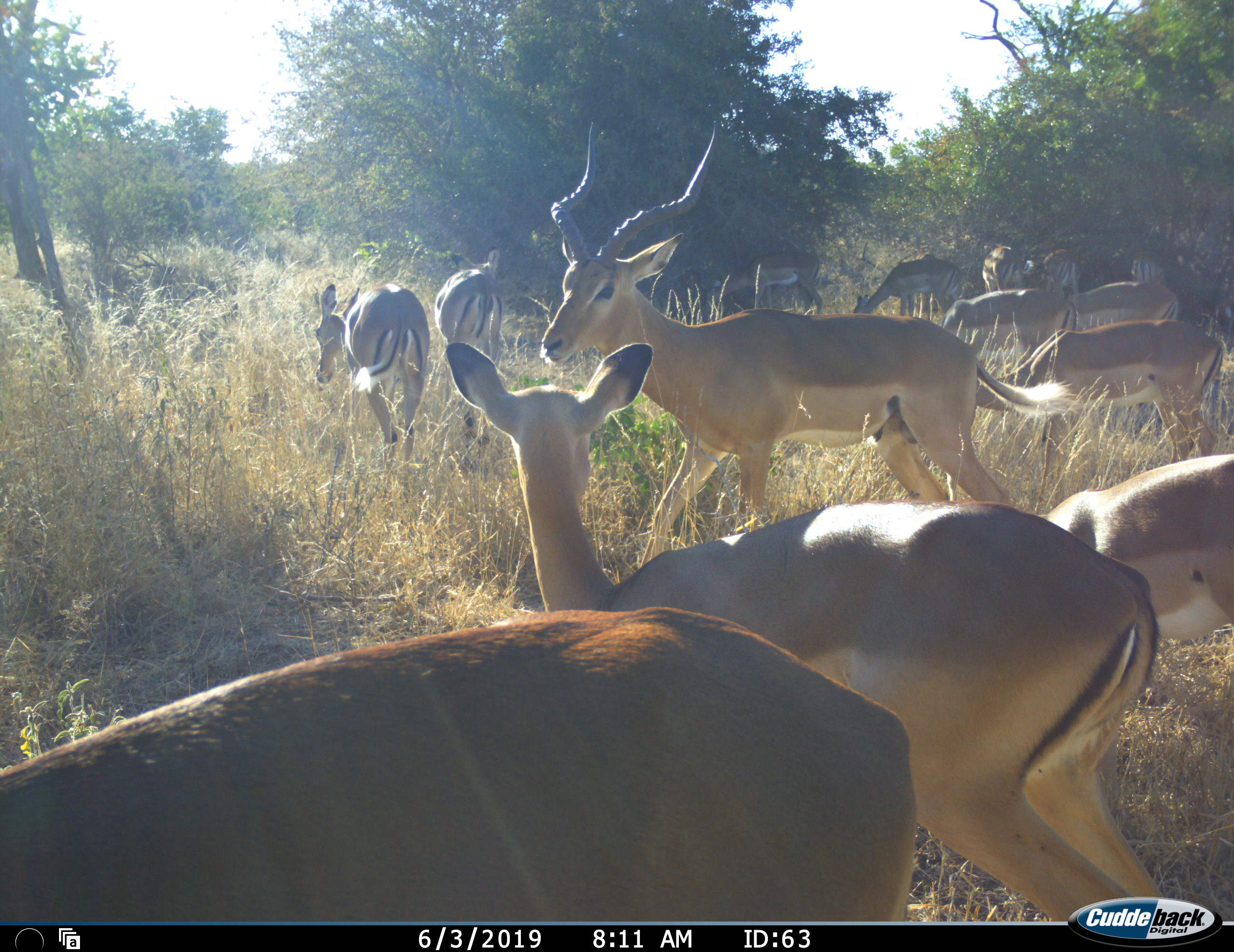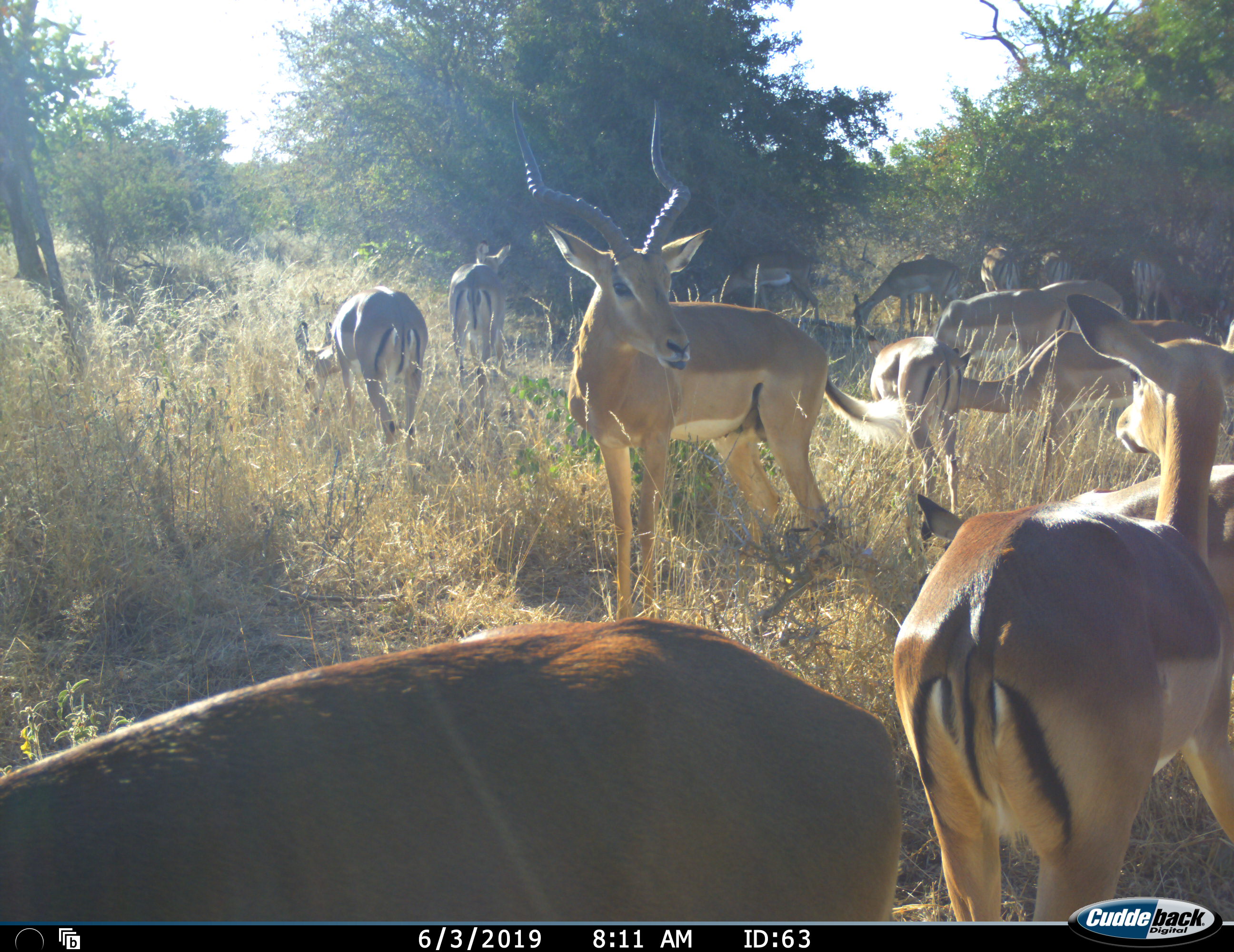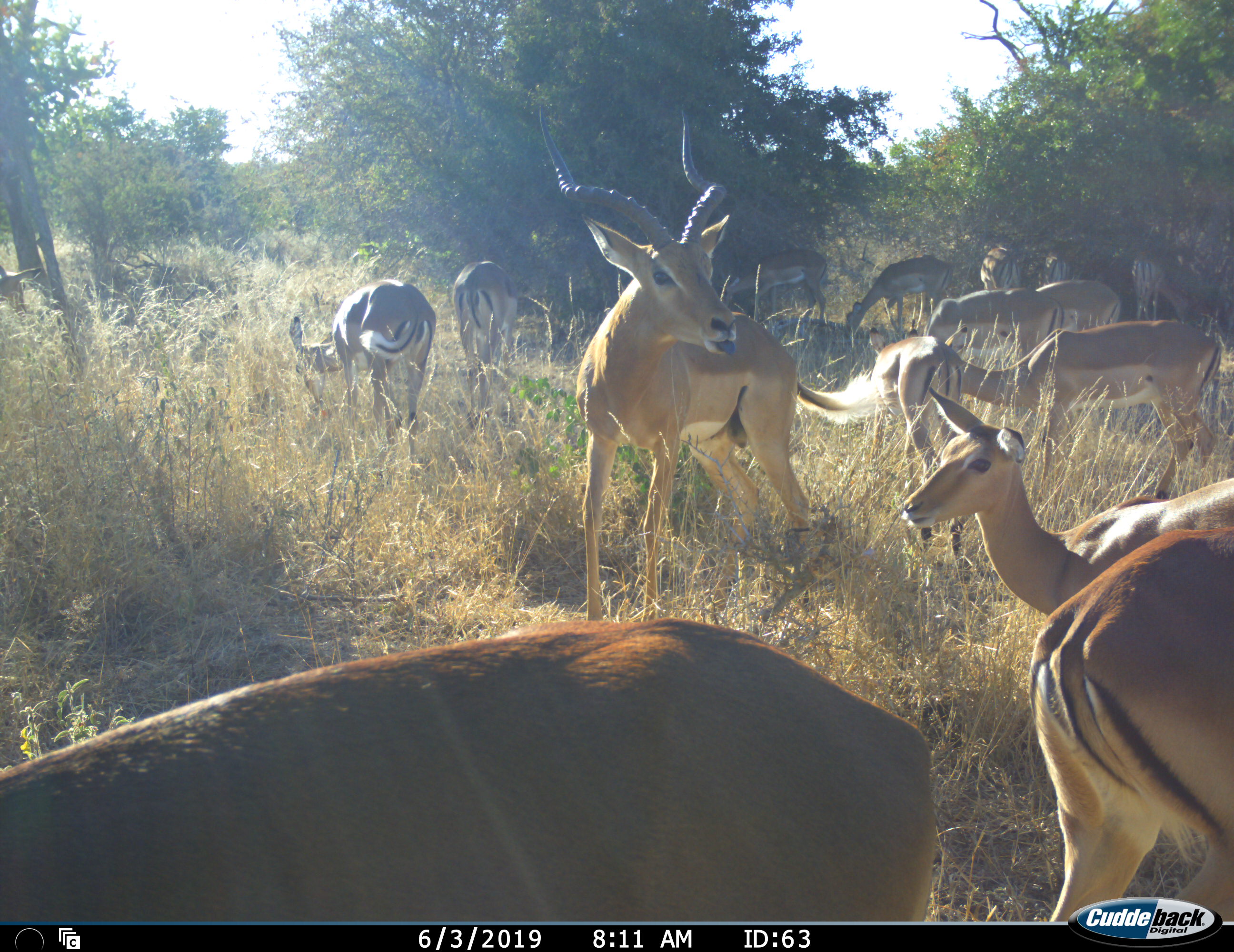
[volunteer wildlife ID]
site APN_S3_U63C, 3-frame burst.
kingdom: Animalia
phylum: Chordata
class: Mammalia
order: Artiodactyla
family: Bovidae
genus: Aepyceros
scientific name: Aepyceros melampus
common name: impala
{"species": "impala (Aepyceros melampus)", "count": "11-50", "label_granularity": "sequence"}